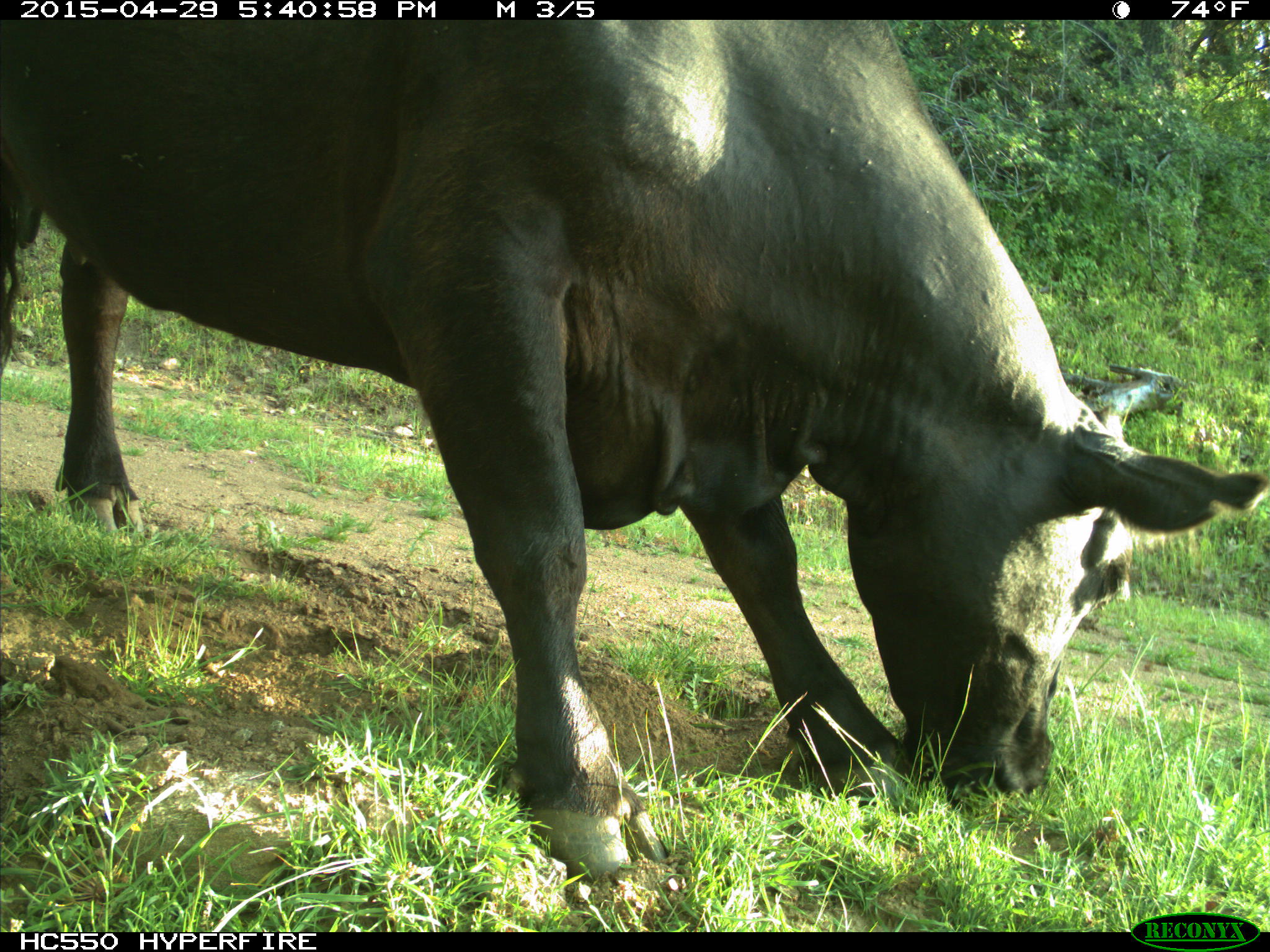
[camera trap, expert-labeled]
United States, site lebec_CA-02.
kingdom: Animalia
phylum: Chordata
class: Mammalia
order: Artiodactyla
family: Bovidae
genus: Bos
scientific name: Bos taurus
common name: domestic cow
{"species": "Bos taurus (domestic cow)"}